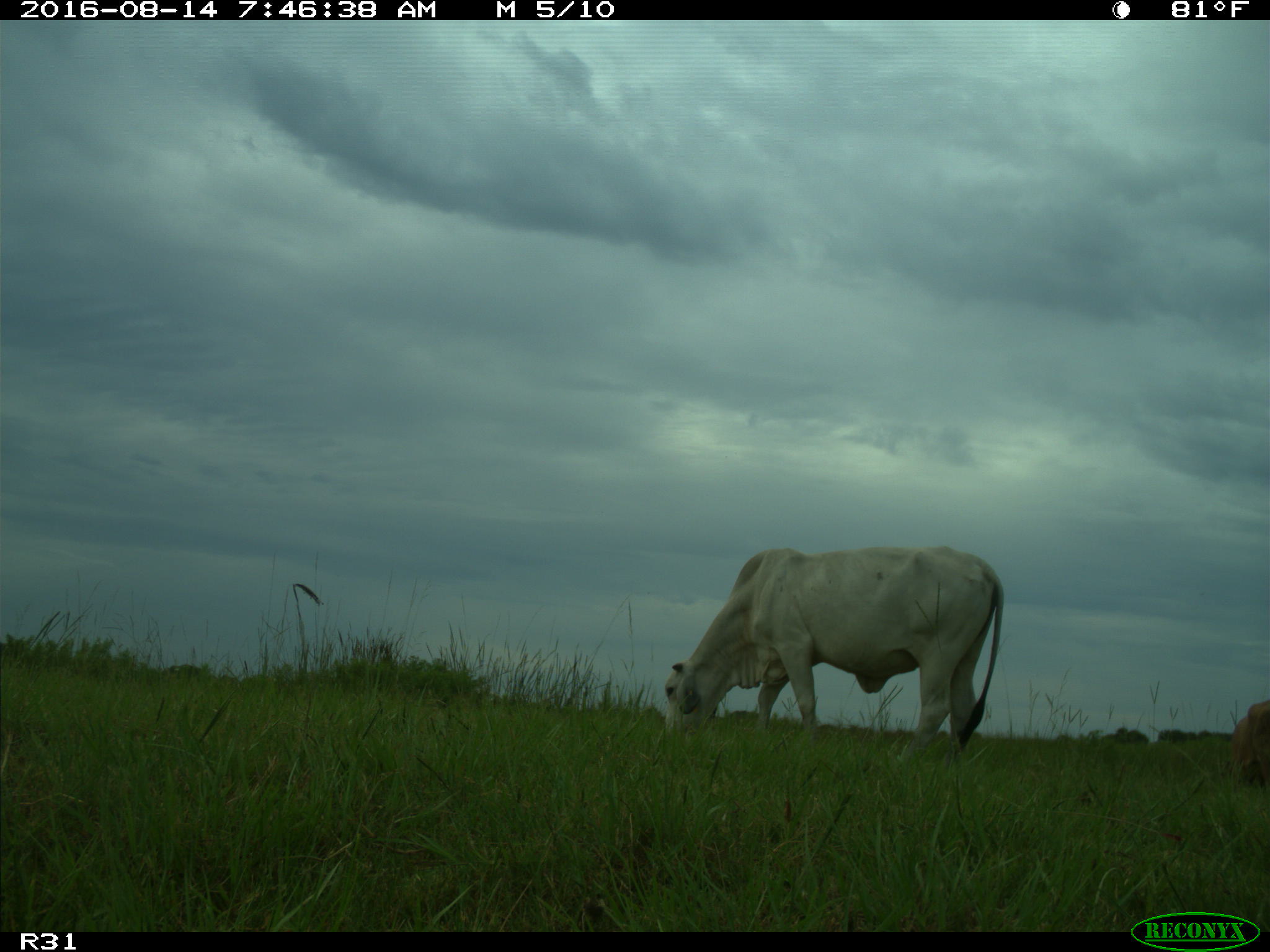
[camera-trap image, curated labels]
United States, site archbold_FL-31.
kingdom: Animalia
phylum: Chordata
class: Mammalia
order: Artiodactyla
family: Bovidae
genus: Bos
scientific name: Bos taurus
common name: domestic cow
Bos taurus (domestic cow).